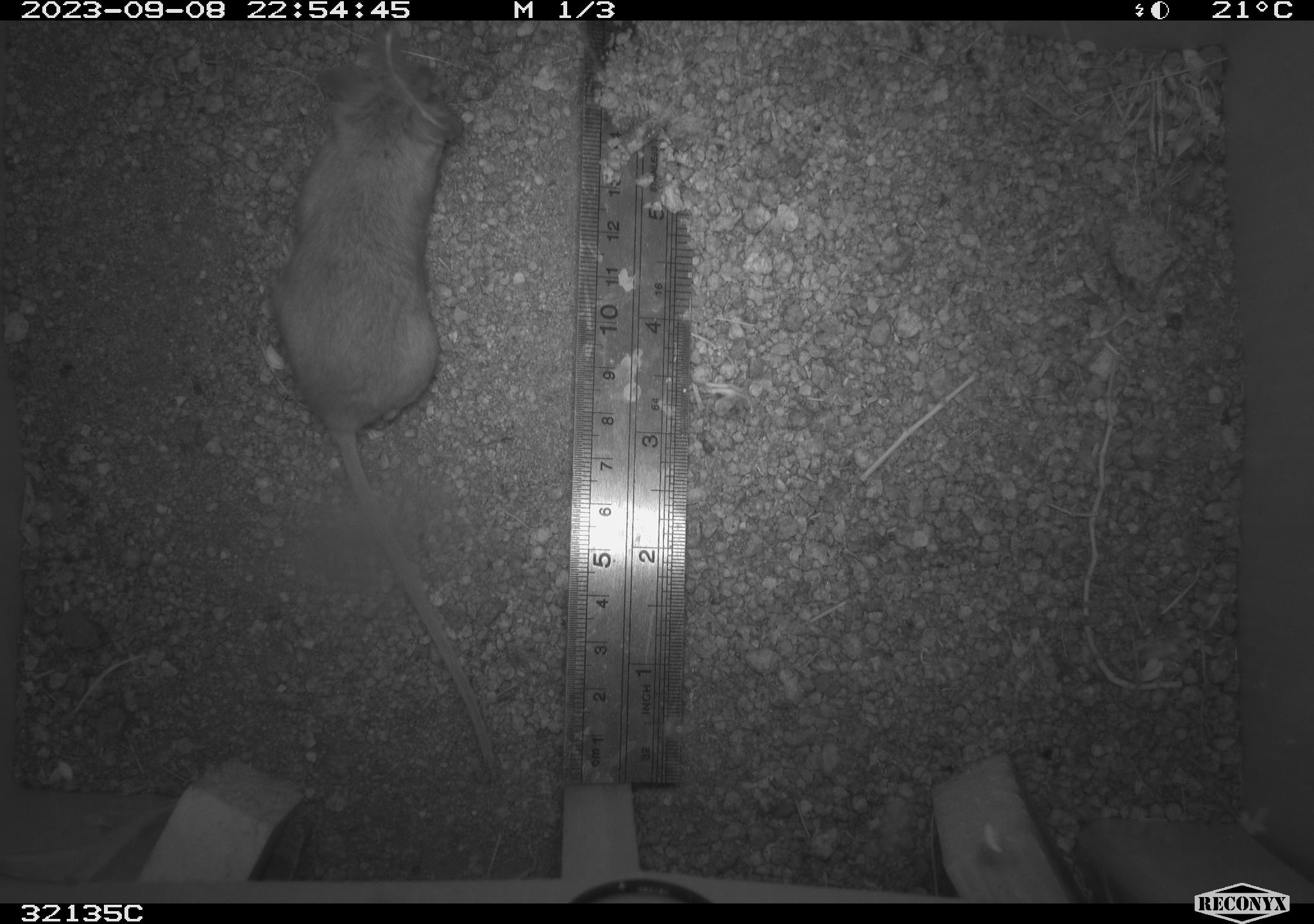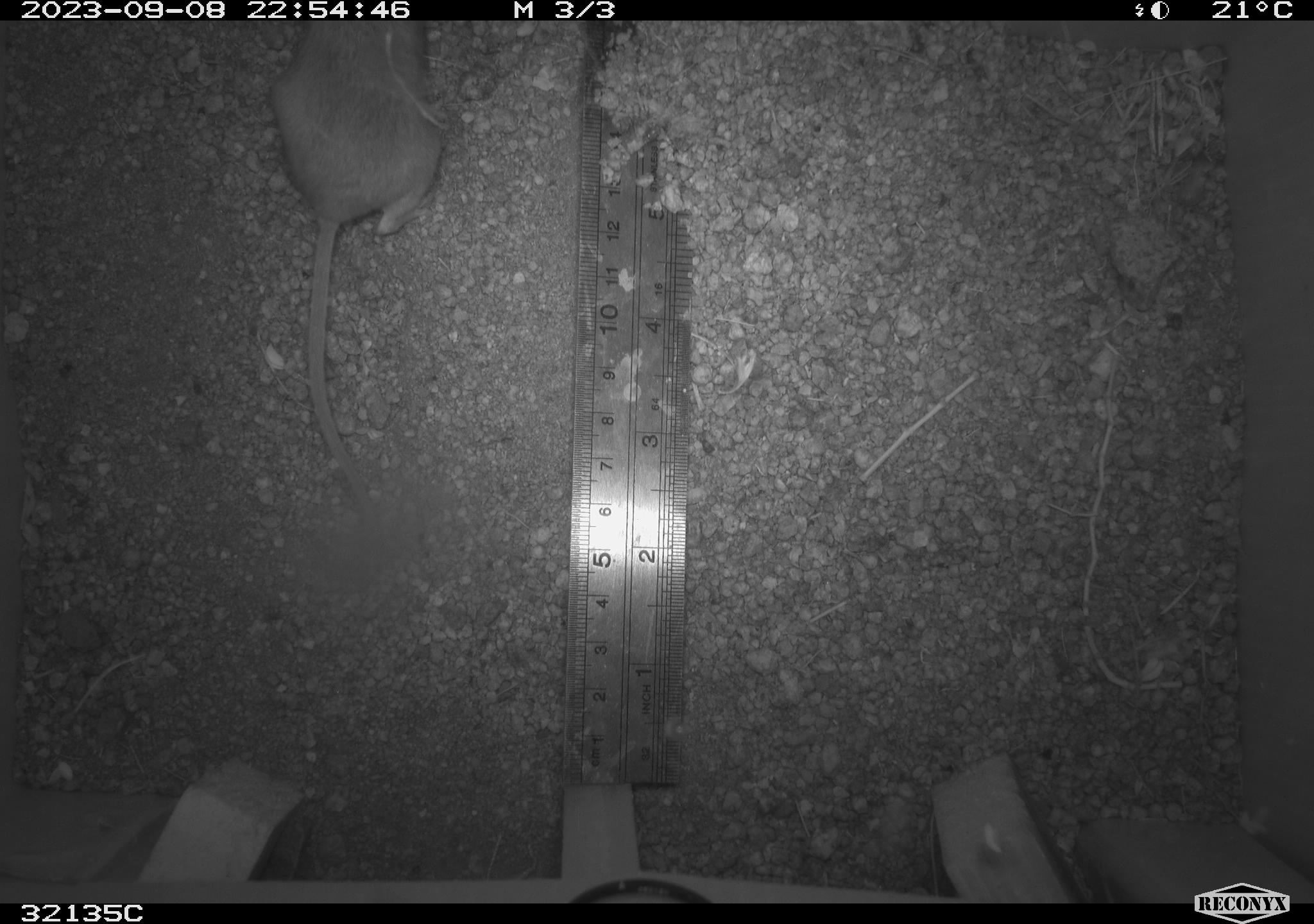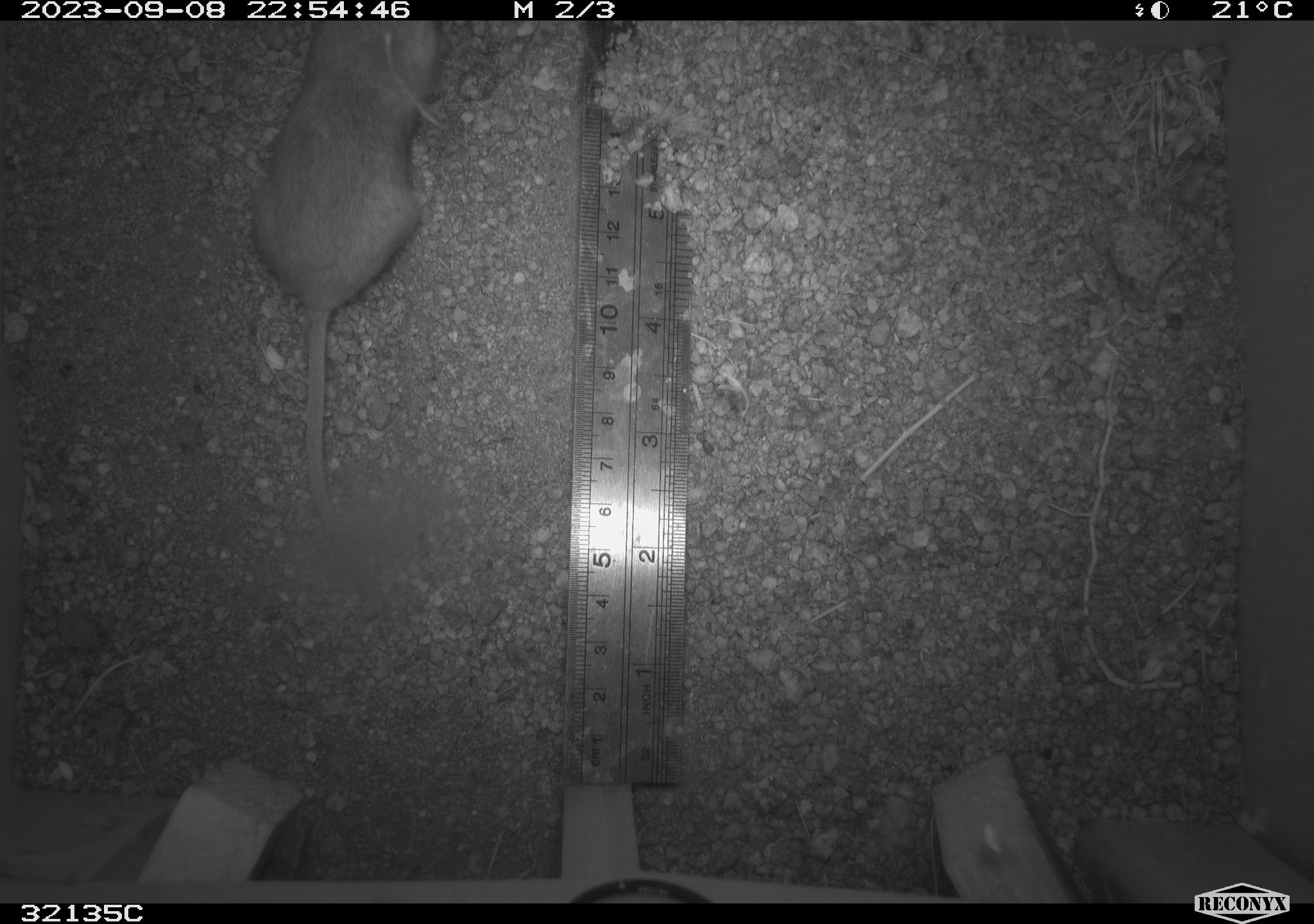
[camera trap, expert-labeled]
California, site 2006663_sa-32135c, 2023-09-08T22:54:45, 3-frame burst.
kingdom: Animalia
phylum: Chordata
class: Mammalia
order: Rodentia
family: Cricetidae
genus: Peromyscus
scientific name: Peromyscus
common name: deer mice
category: peromyscus species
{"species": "peromyscus species (deer mice) (Peromyscus)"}